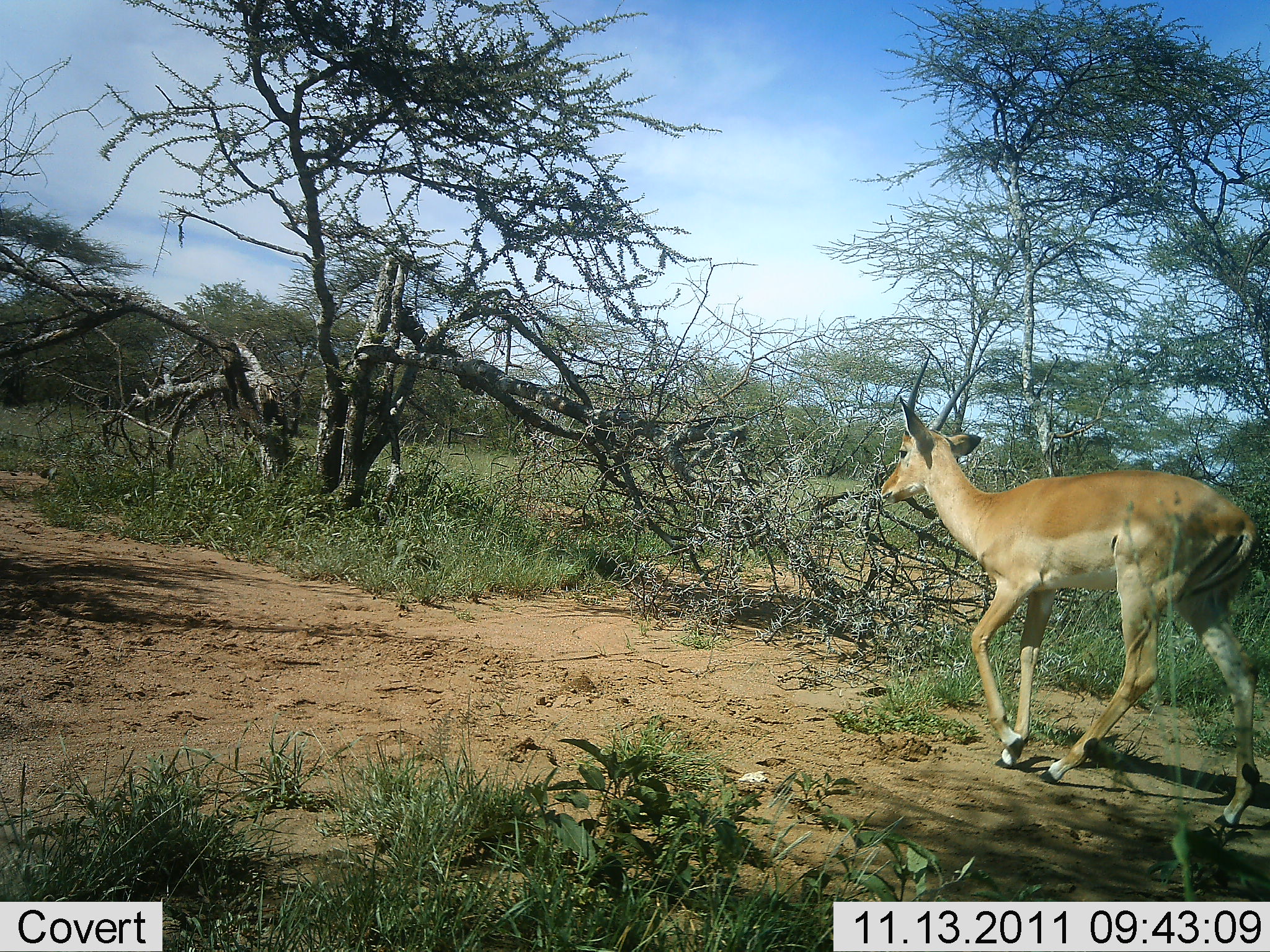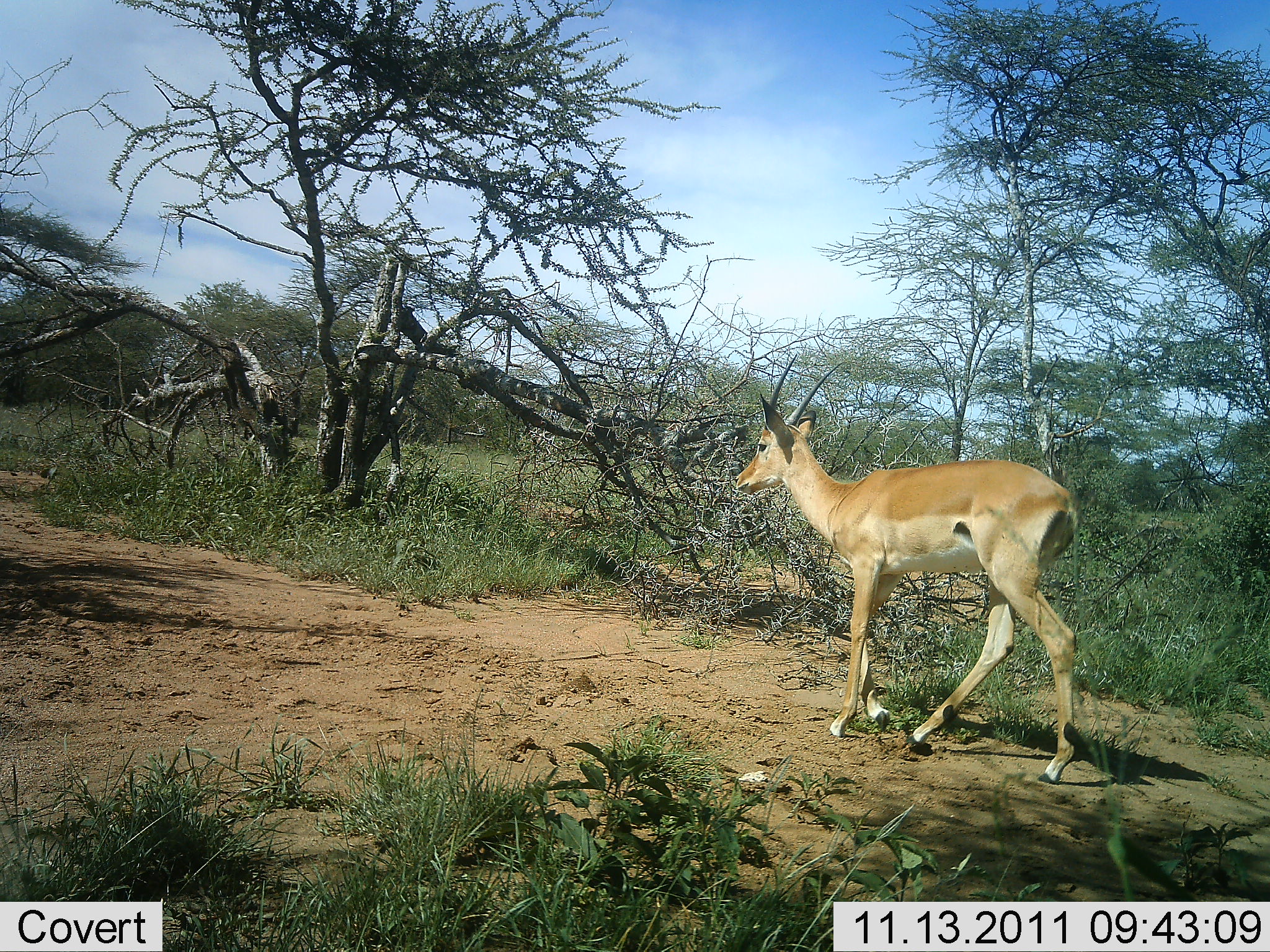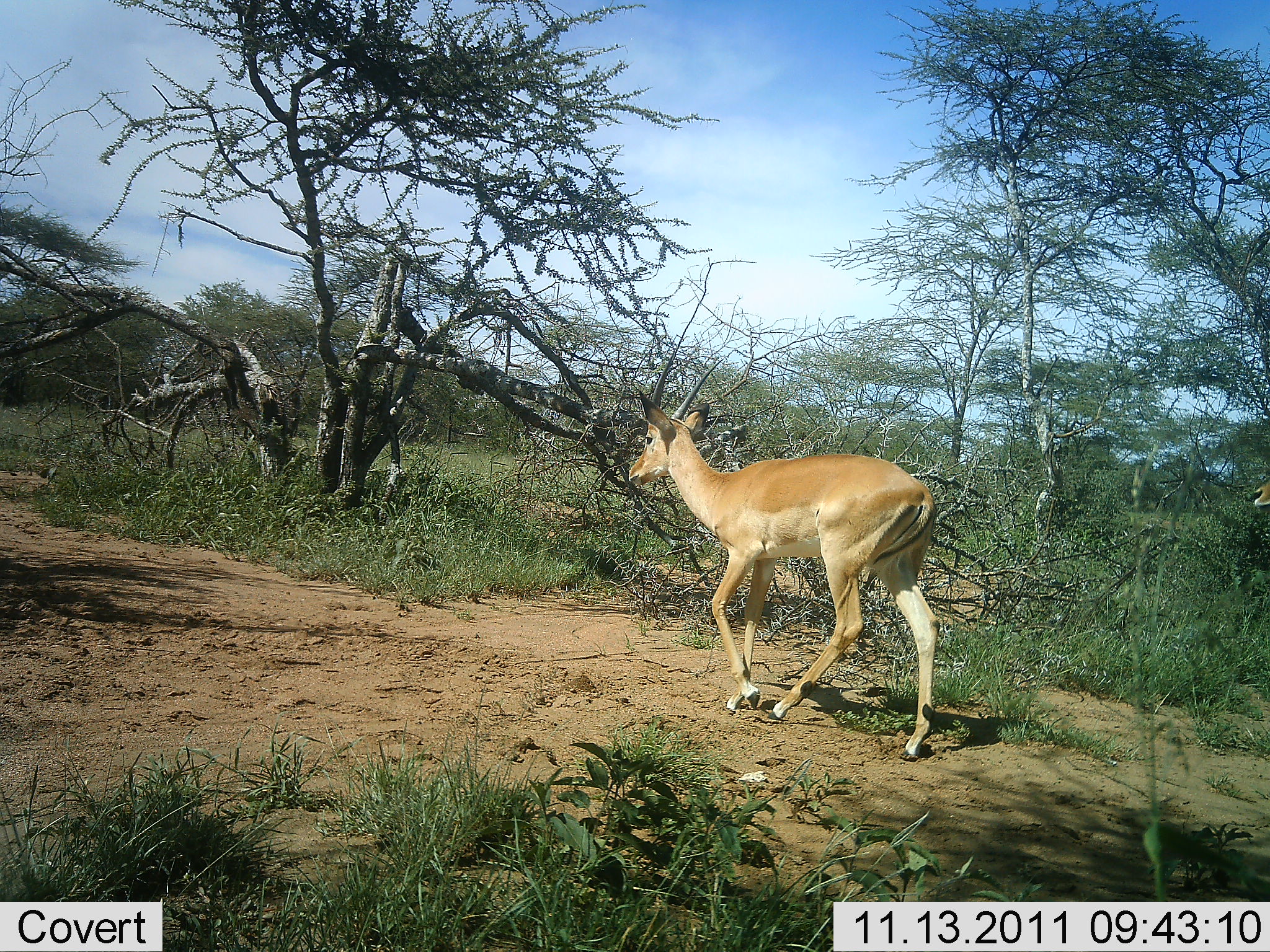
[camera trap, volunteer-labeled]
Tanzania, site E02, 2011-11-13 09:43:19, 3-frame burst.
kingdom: Animalia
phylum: Chordata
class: Mammalia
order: Artiodactyla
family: Bovidae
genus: Nanger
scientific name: Nanger granti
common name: grant's gazelle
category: gazellegrants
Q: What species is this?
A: Gazellegrants (grant's gazelle) (Nanger granti).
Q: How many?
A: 1.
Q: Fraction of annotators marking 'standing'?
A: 10%.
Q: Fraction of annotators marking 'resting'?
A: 0%.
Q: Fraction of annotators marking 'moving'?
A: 100%.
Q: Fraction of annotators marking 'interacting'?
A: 0%.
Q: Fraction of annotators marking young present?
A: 0%.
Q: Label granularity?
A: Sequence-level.